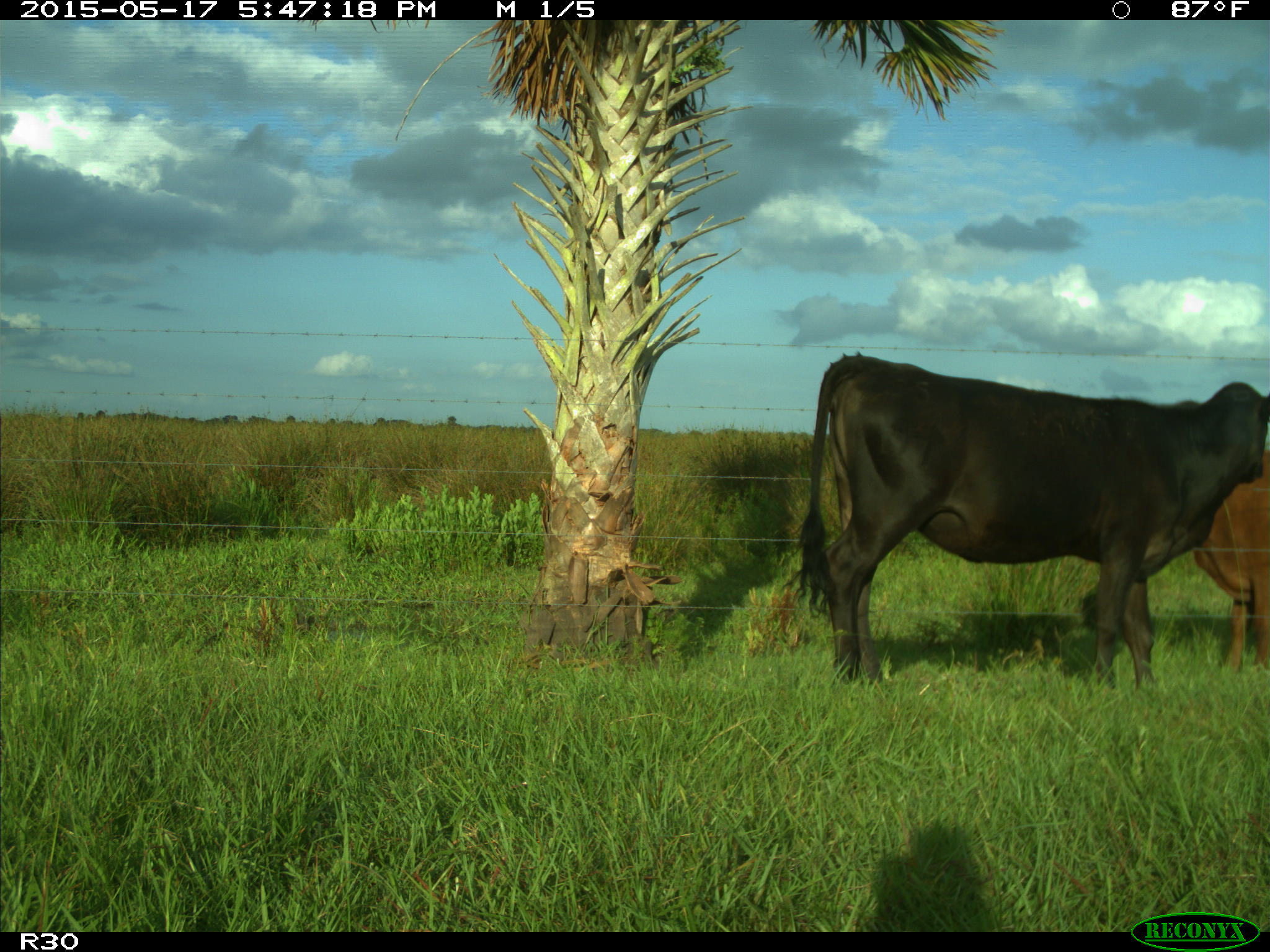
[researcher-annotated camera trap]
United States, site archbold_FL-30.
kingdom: Animalia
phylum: Chordata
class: Mammalia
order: Artiodactyla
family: Bovidae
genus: Bos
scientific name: Bos taurus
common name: domestic cow